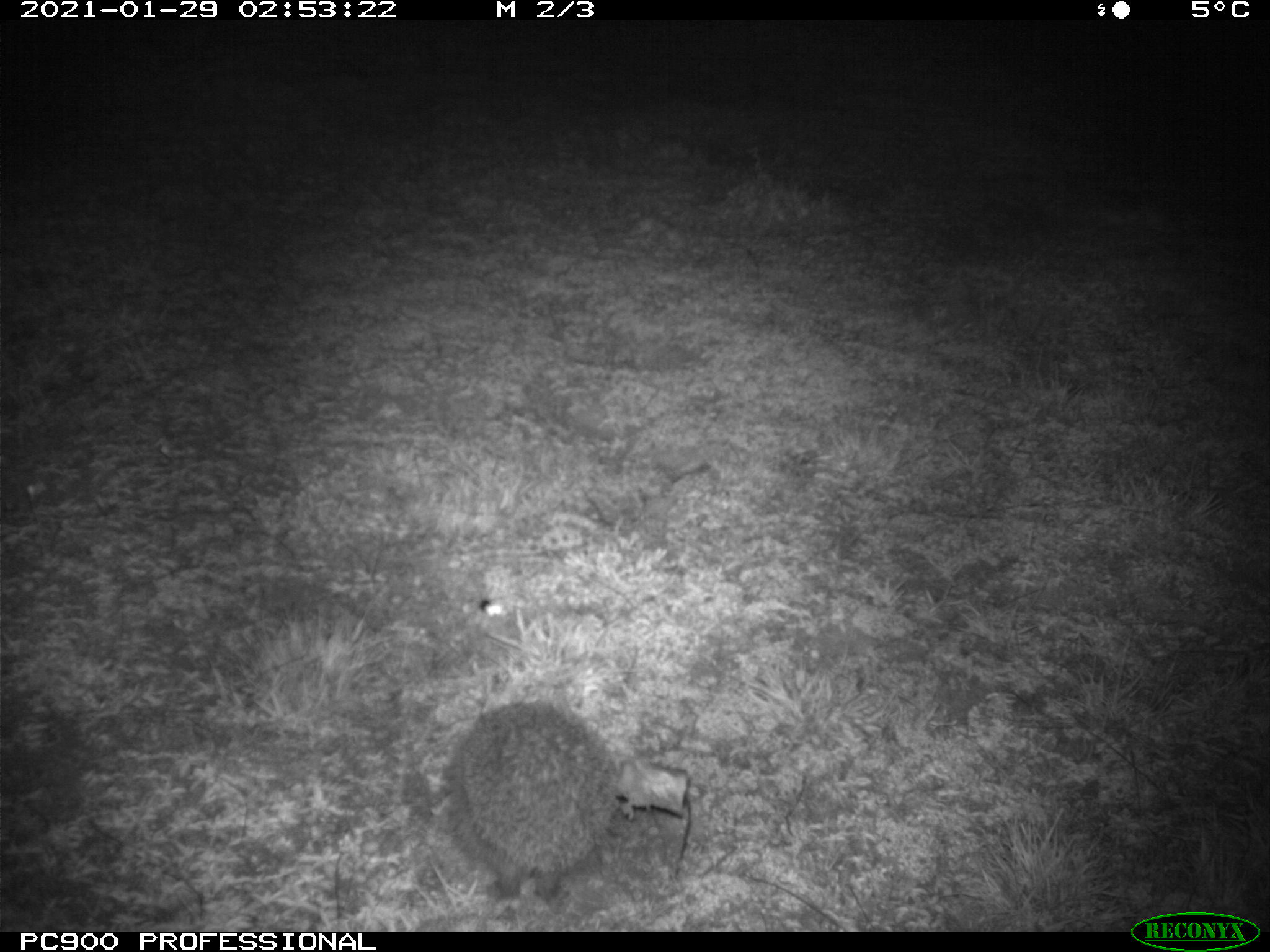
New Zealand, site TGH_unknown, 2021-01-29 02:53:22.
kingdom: Animalia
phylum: Chordata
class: Mammalia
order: Eulipotyphla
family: Erinaceidae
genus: Erinaceus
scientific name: Erinaceus europaeus europaeus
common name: european hedgehog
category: hedgehog